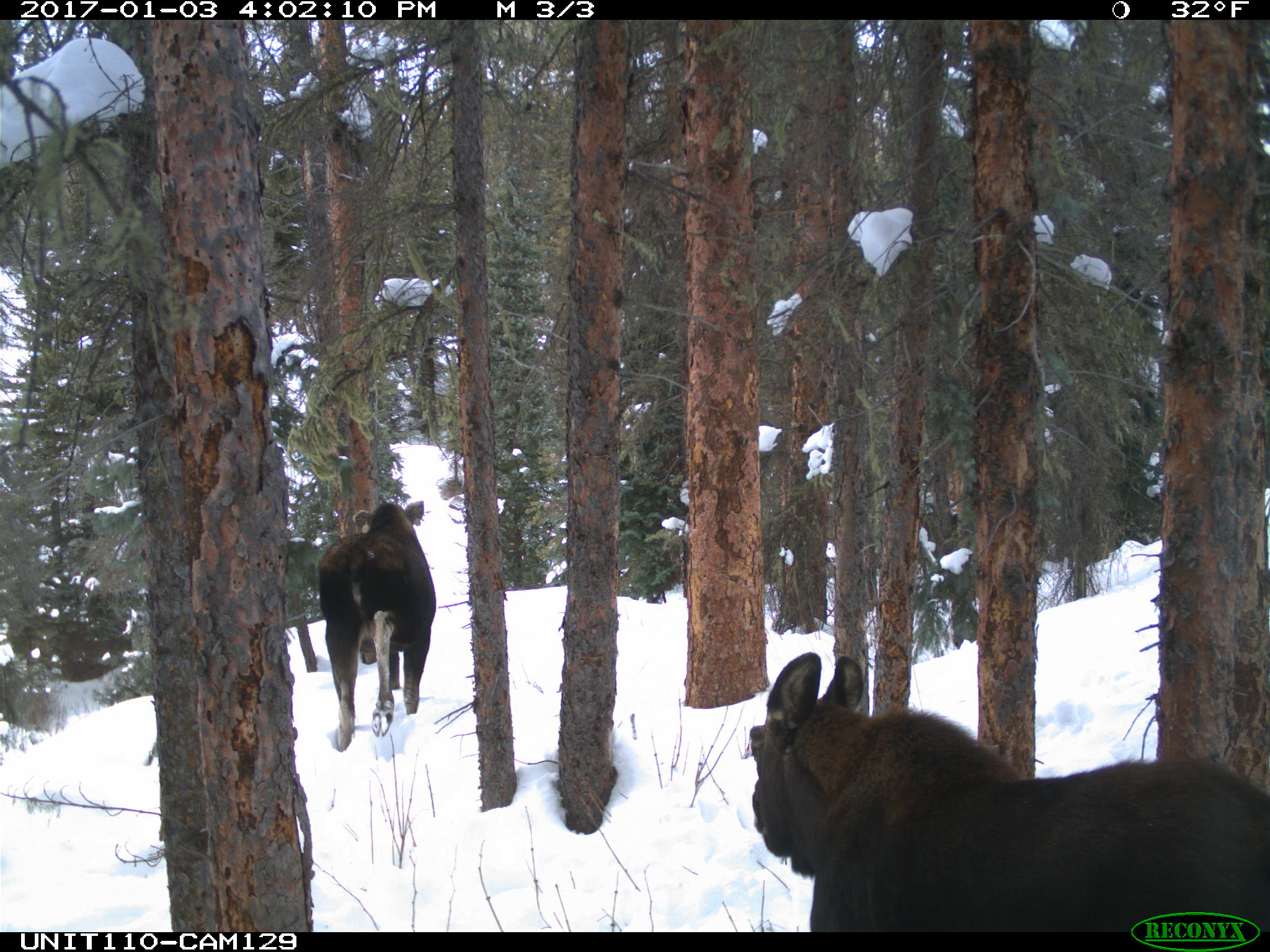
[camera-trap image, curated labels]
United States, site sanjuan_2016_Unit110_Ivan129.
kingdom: Animalia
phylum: Chordata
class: Mammalia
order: Artiodactyla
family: Cervidae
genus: Alces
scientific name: Alces alces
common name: moose